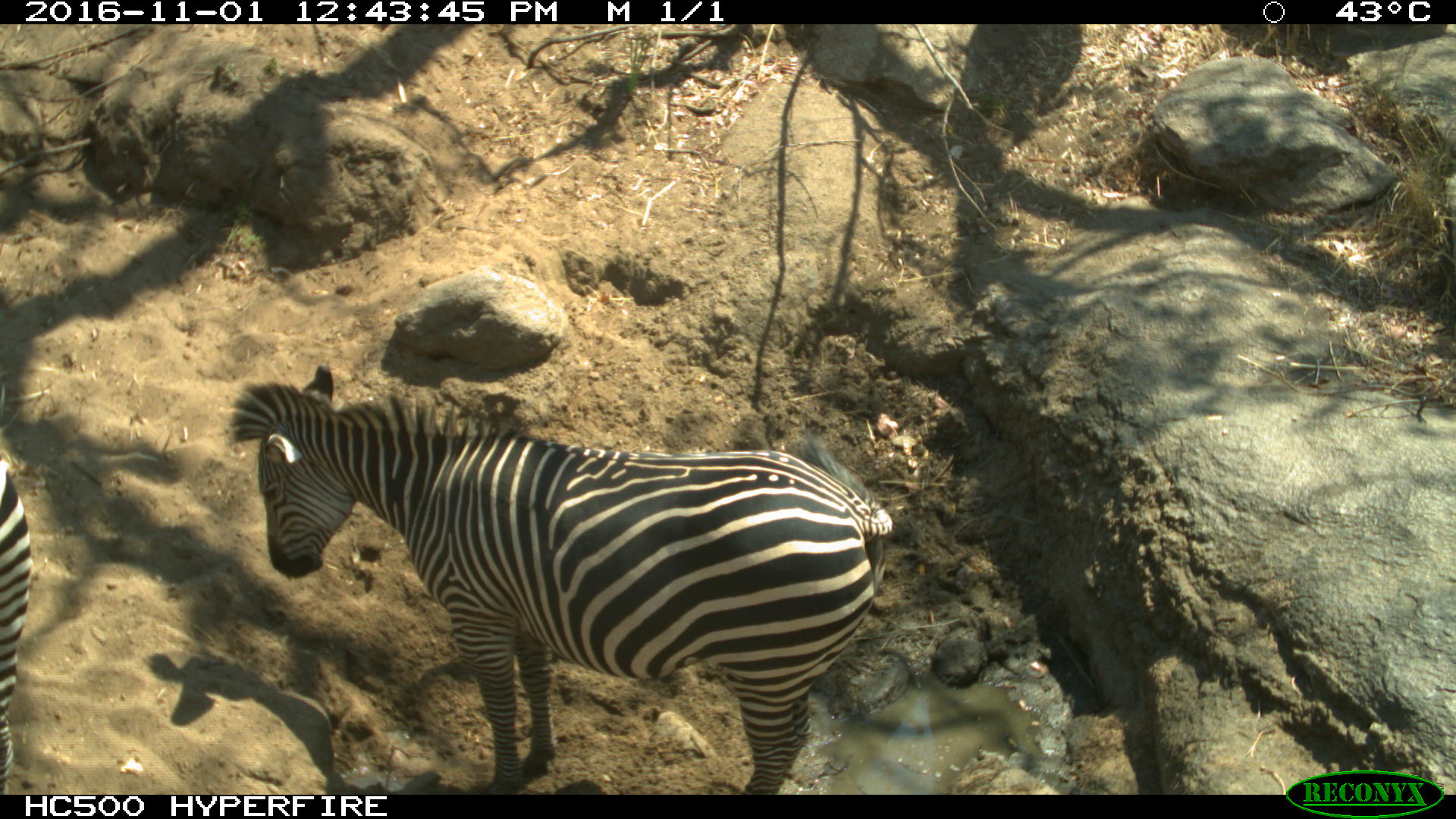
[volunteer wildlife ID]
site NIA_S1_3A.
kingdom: Animalia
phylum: Chordata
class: Mammalia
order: Perissodactyla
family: Equidae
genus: Equus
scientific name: Equus quagga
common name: plains zebra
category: zebraplains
Zebraplains (plains zebra) (Equus quagga), count 2. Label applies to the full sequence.